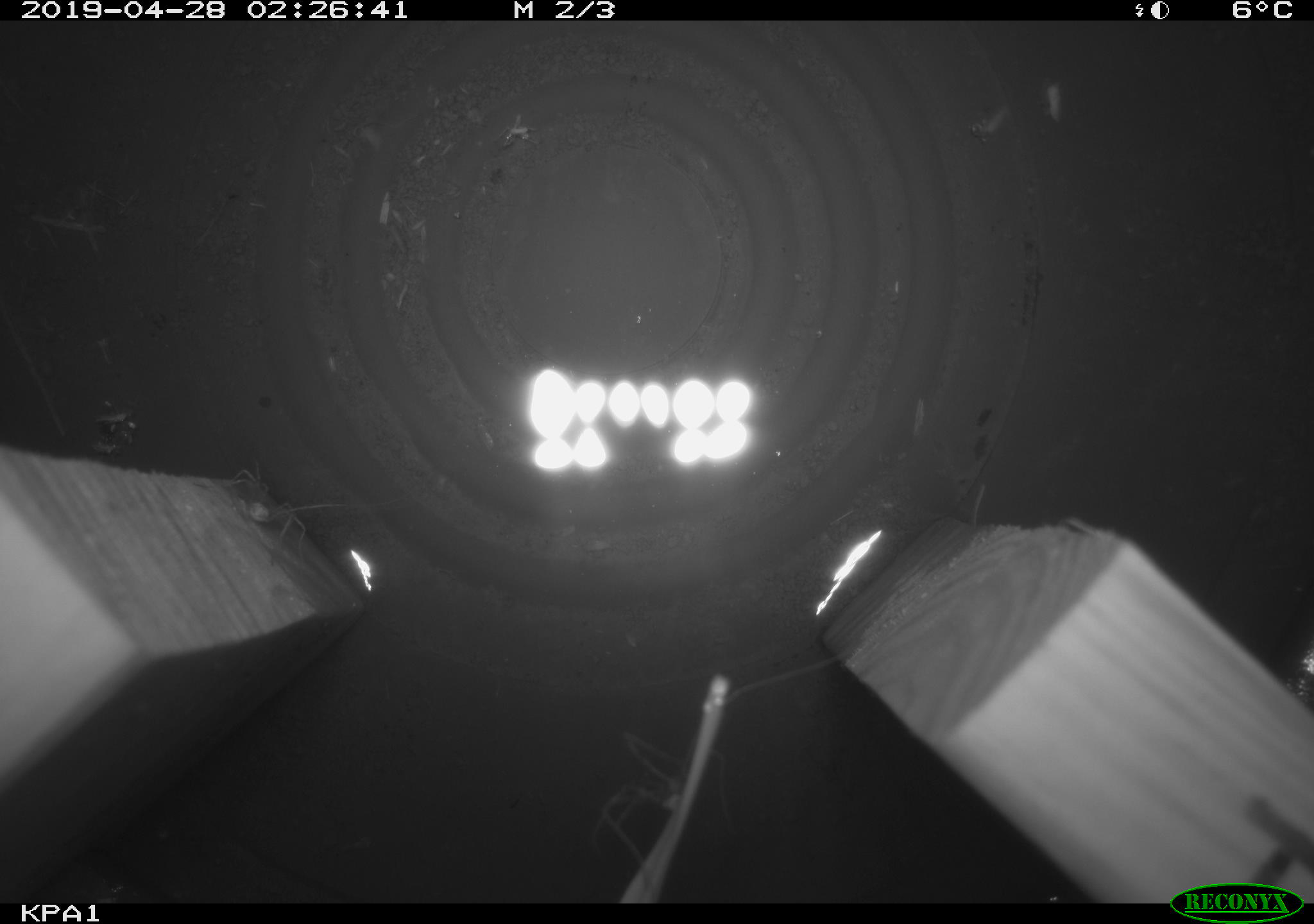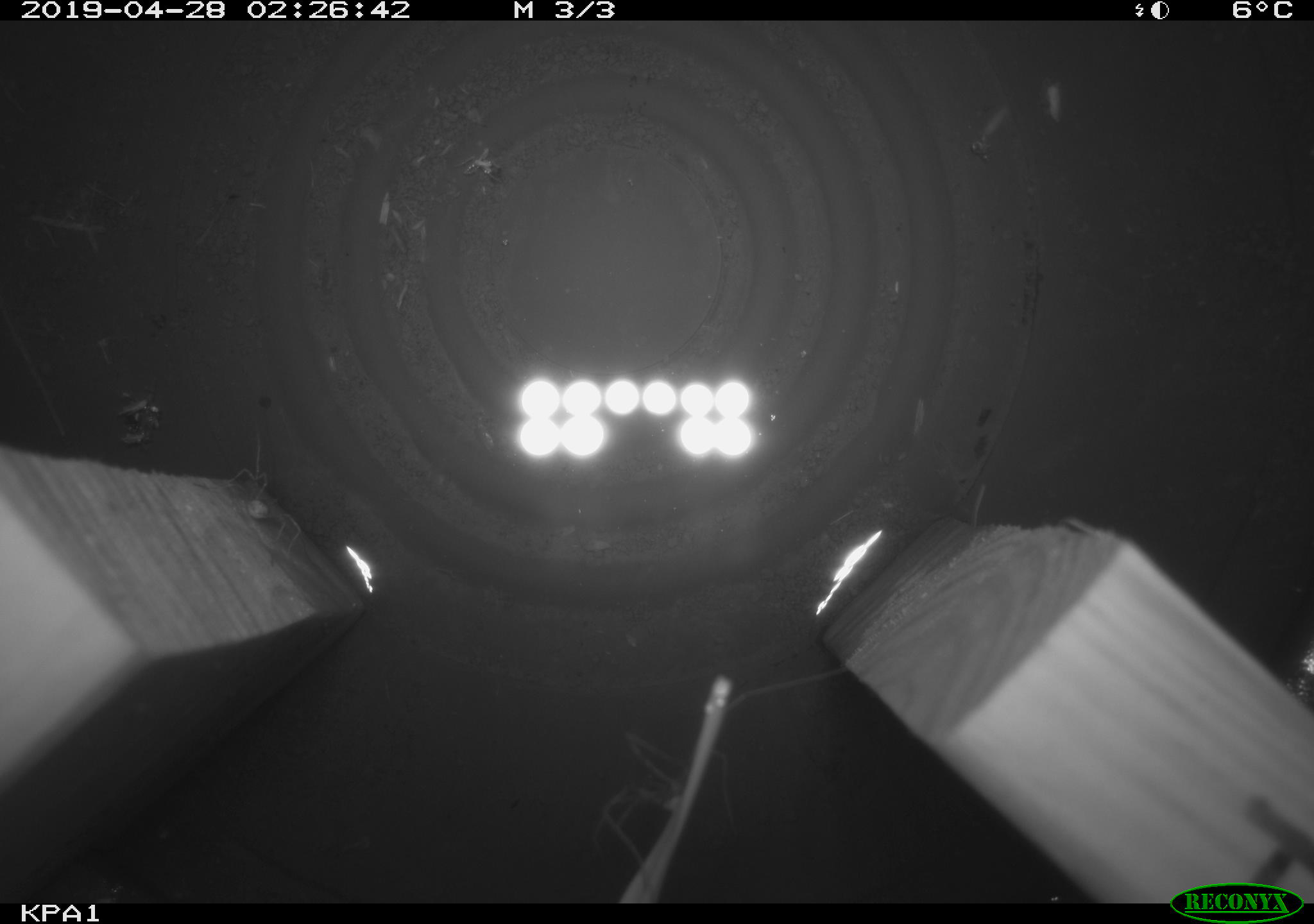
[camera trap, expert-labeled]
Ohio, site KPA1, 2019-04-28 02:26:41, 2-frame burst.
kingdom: Animalia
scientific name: Animalia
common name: animal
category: invertebrate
Invertebrate (animal) (Animalia).